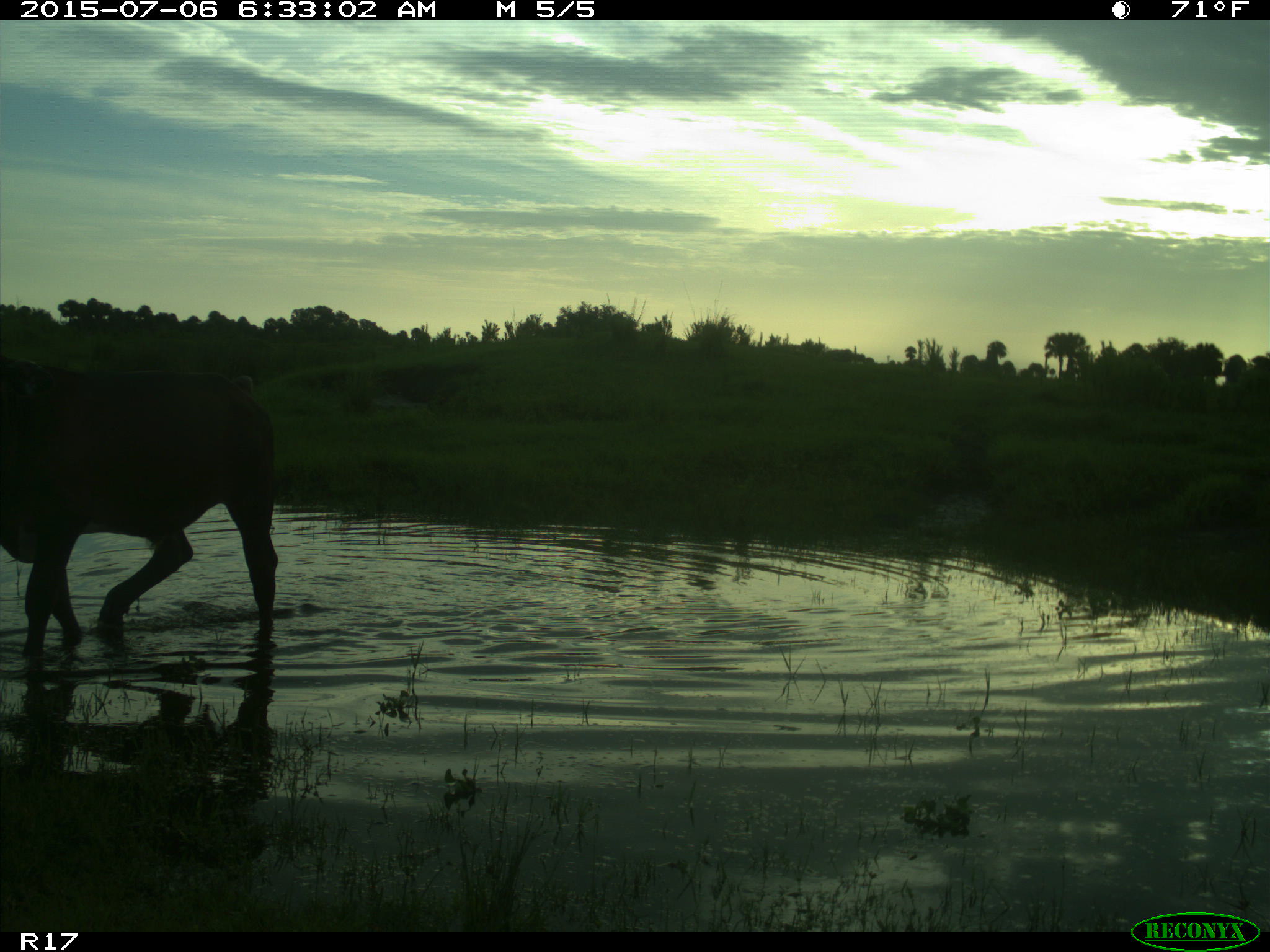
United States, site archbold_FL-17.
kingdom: Animalia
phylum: Chordata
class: Mammalia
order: Artiodactyla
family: Bovidae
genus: Bos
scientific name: Bos taurus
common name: domestic cow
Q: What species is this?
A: Bos taurus (domestic cow).